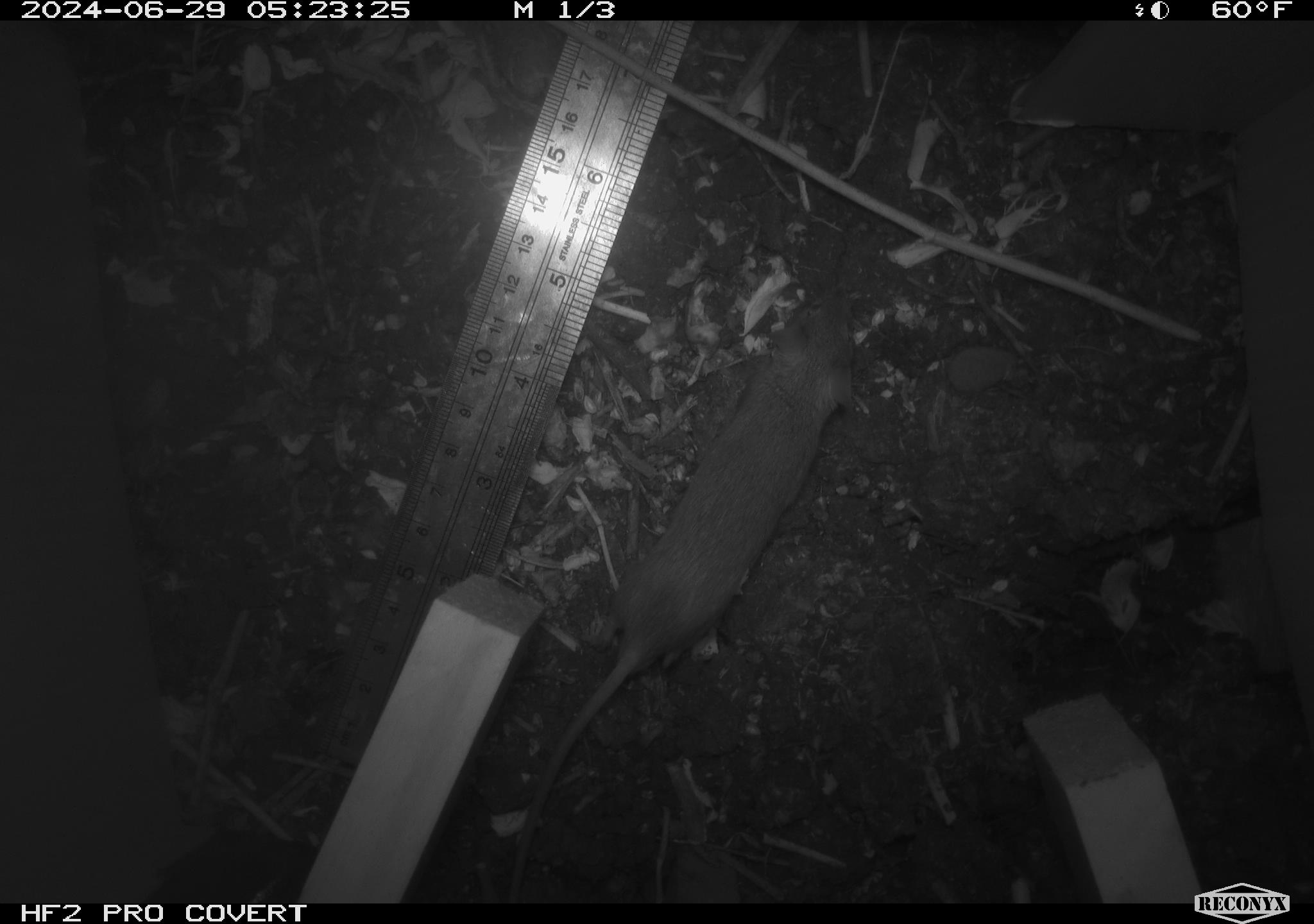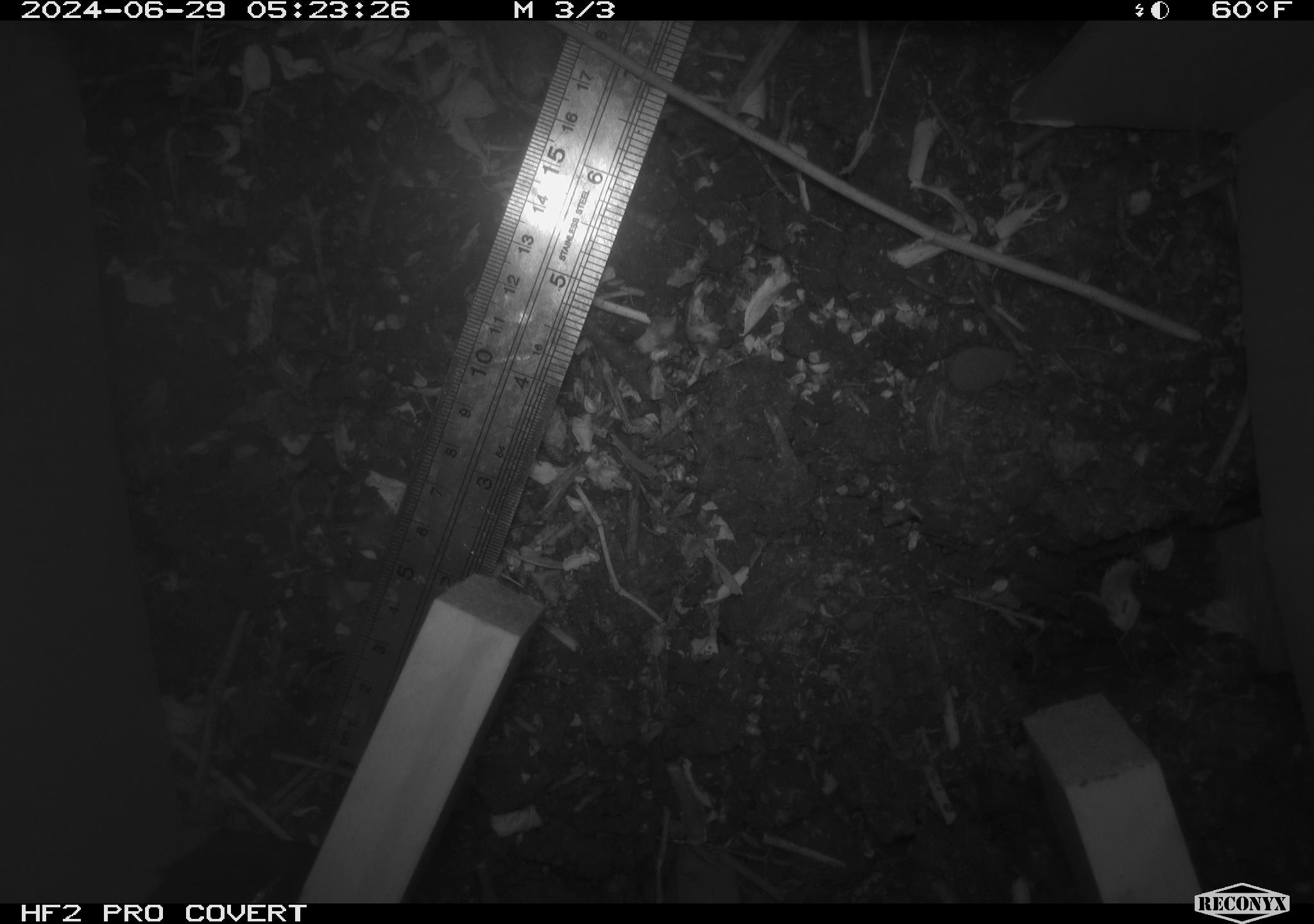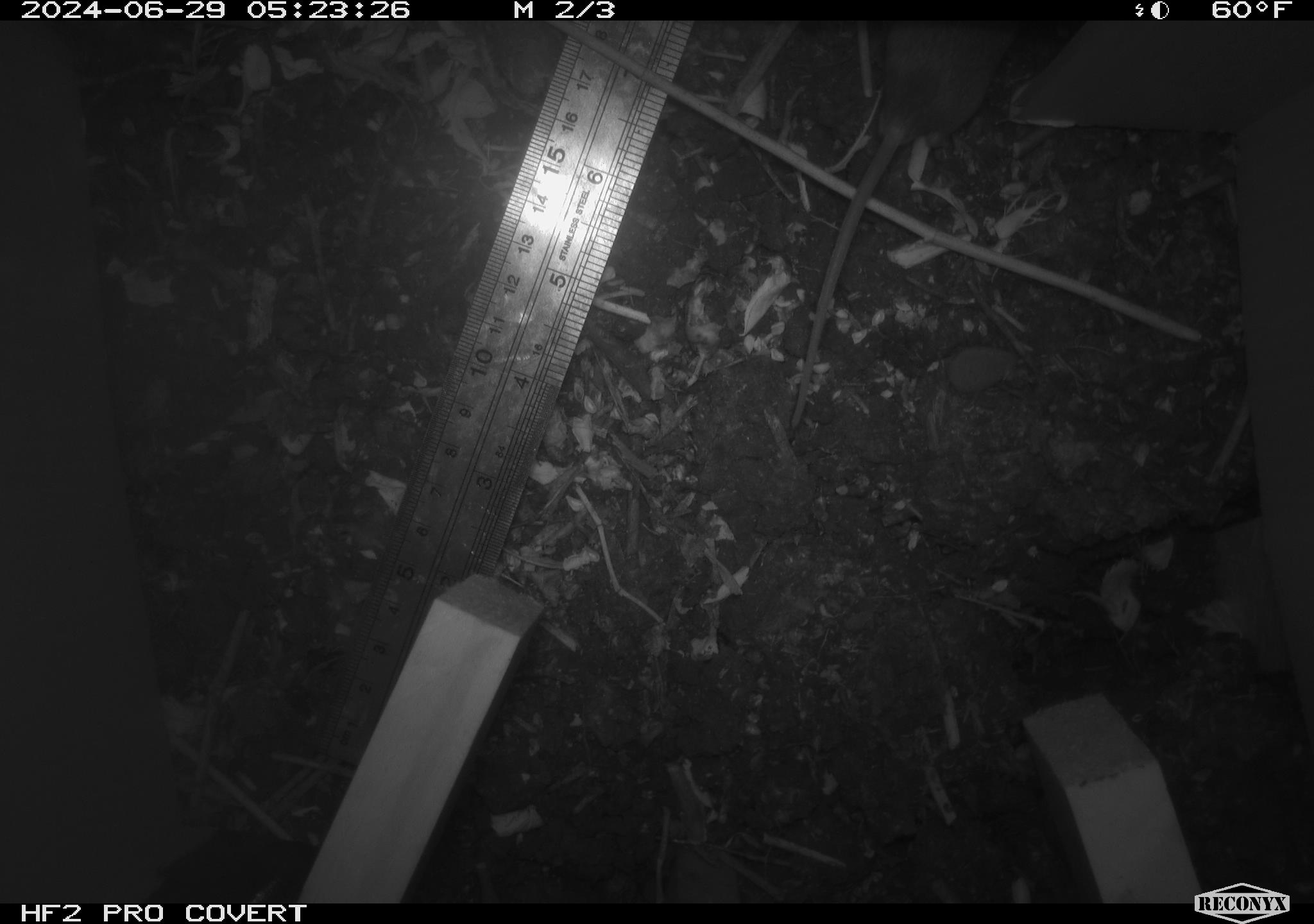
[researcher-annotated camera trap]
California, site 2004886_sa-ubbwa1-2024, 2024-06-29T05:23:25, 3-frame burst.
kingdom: Animalia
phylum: Chordata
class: Mammalia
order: Rodentia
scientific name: Rodentia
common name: mouse species